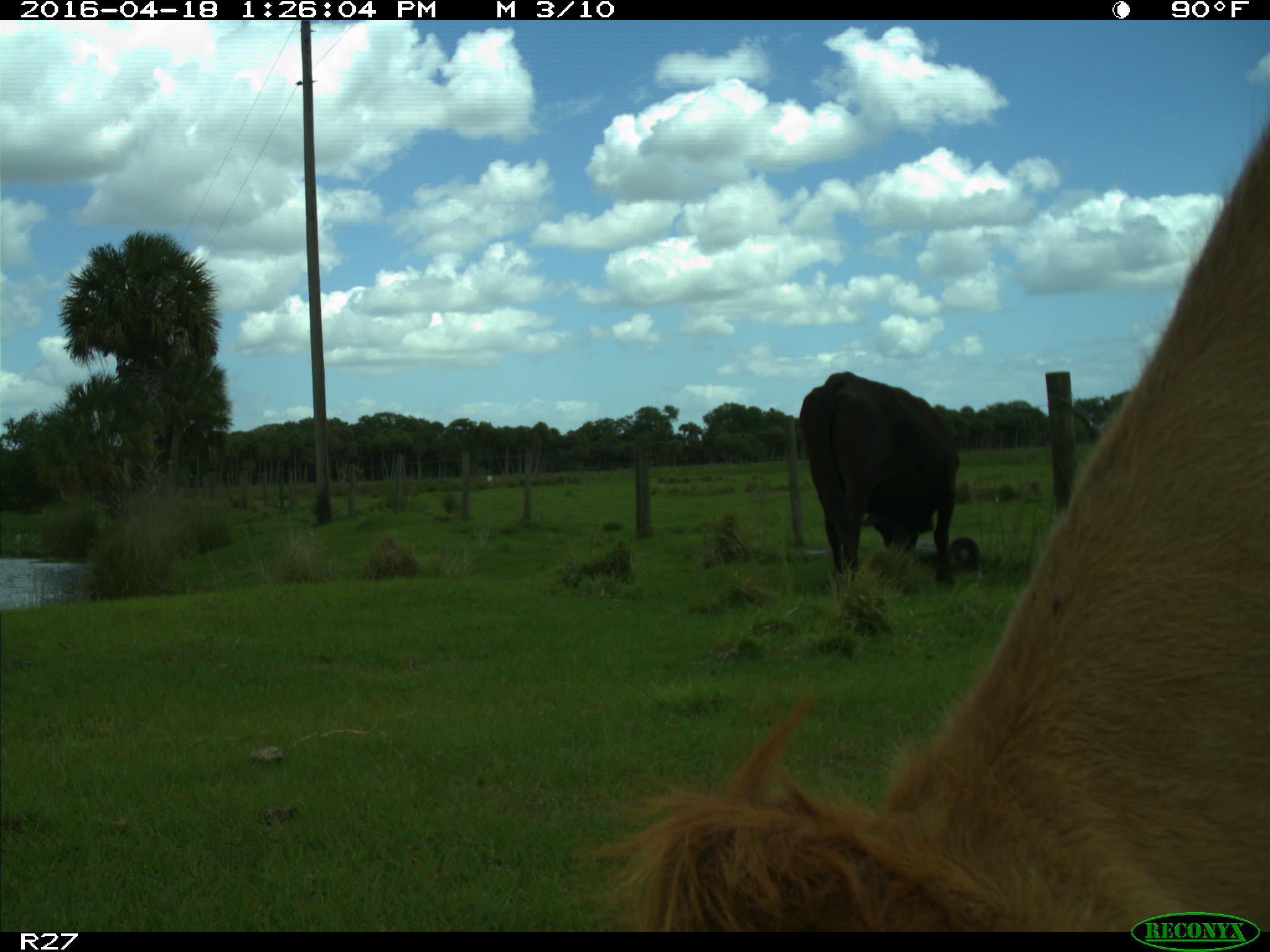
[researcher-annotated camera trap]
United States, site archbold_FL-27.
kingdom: Animalia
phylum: Chordata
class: Mammalia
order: Artiodactyla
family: Bovidae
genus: Bos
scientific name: Bos taurus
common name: domestic cow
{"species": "Bos taurus (domestic cow)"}